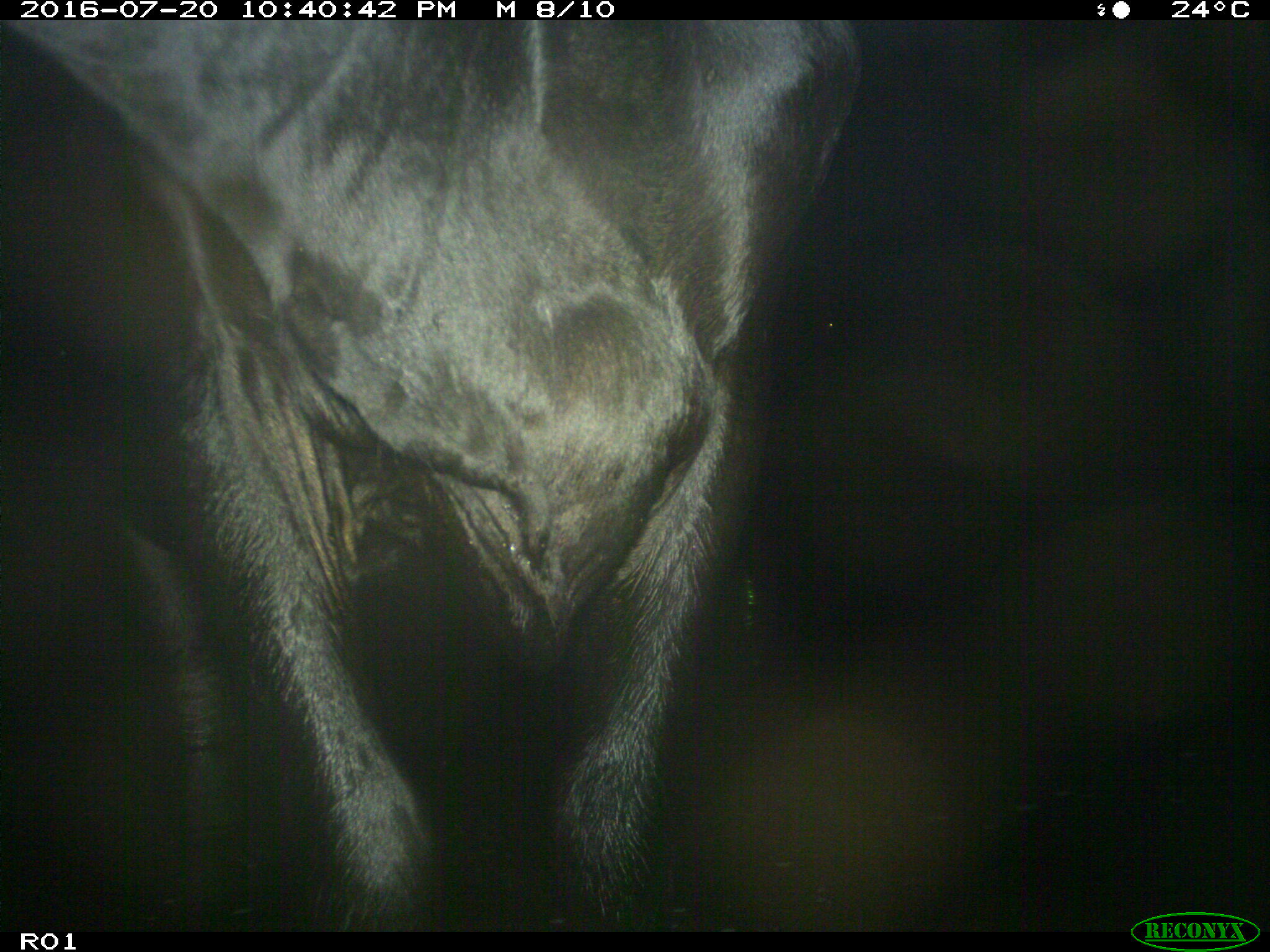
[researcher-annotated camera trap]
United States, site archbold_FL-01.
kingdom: Animalia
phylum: Chordata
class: Mammalia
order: Artiodactyla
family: Bovidae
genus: Bos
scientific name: Bos taurus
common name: domestic cow